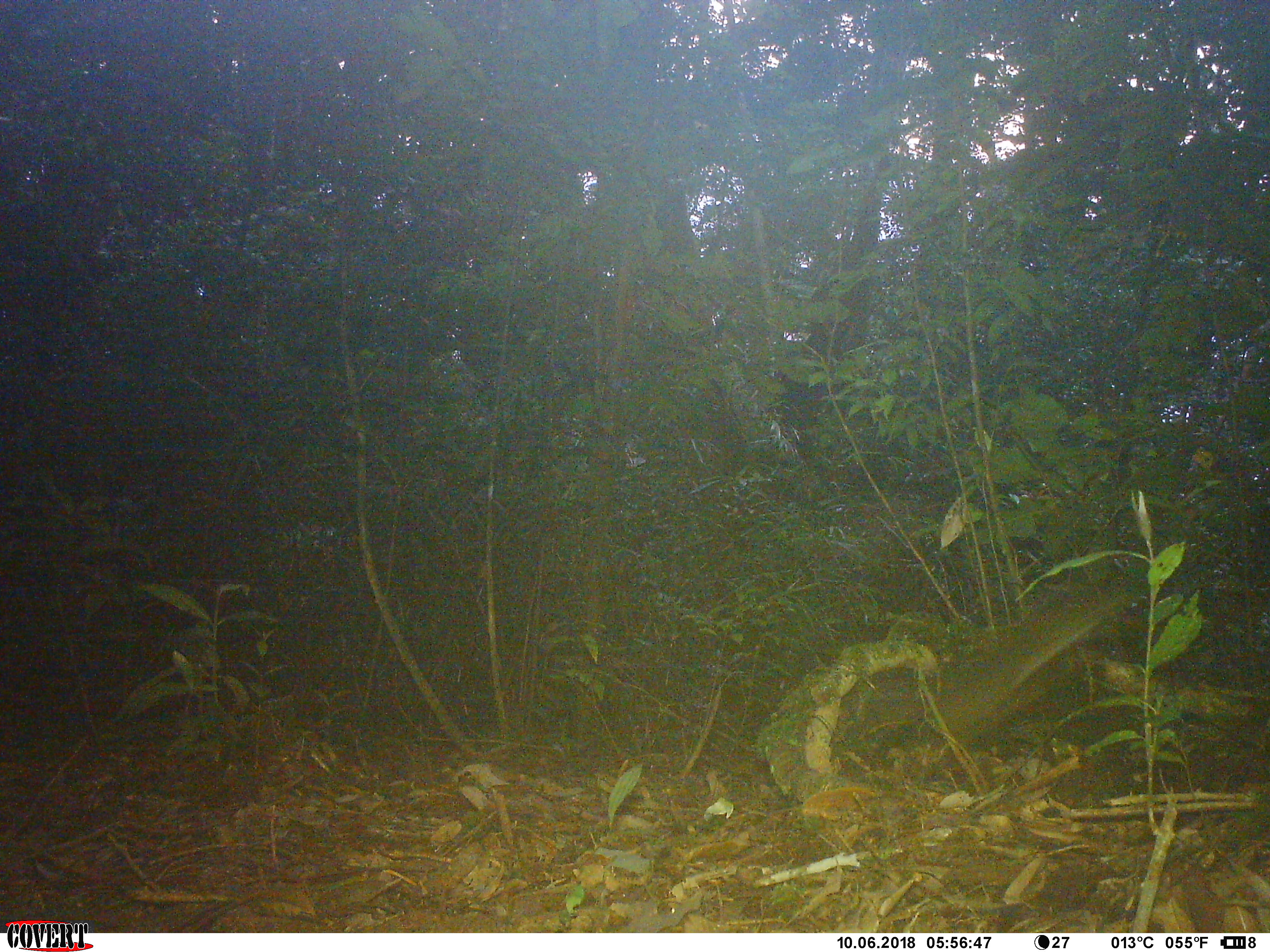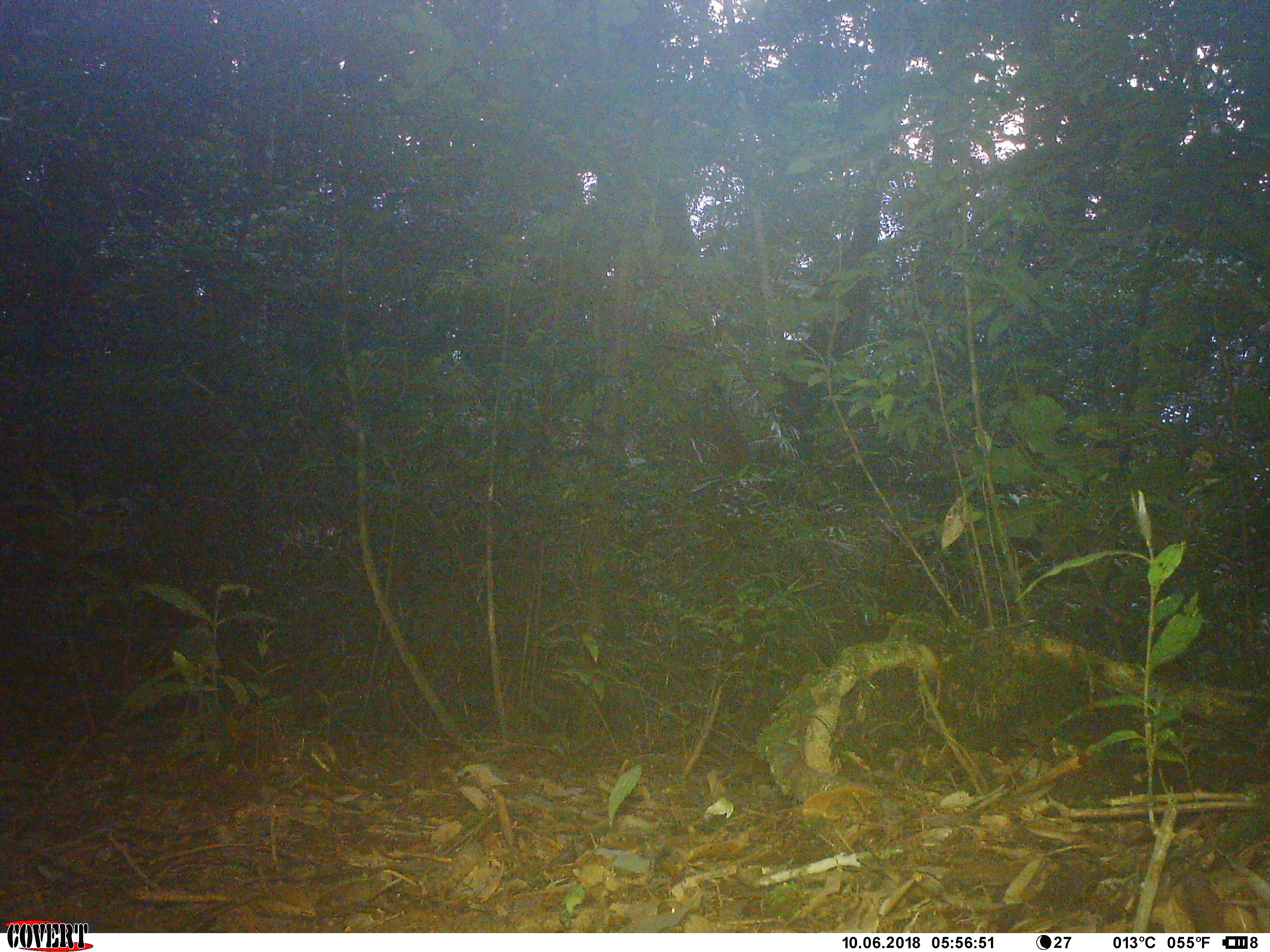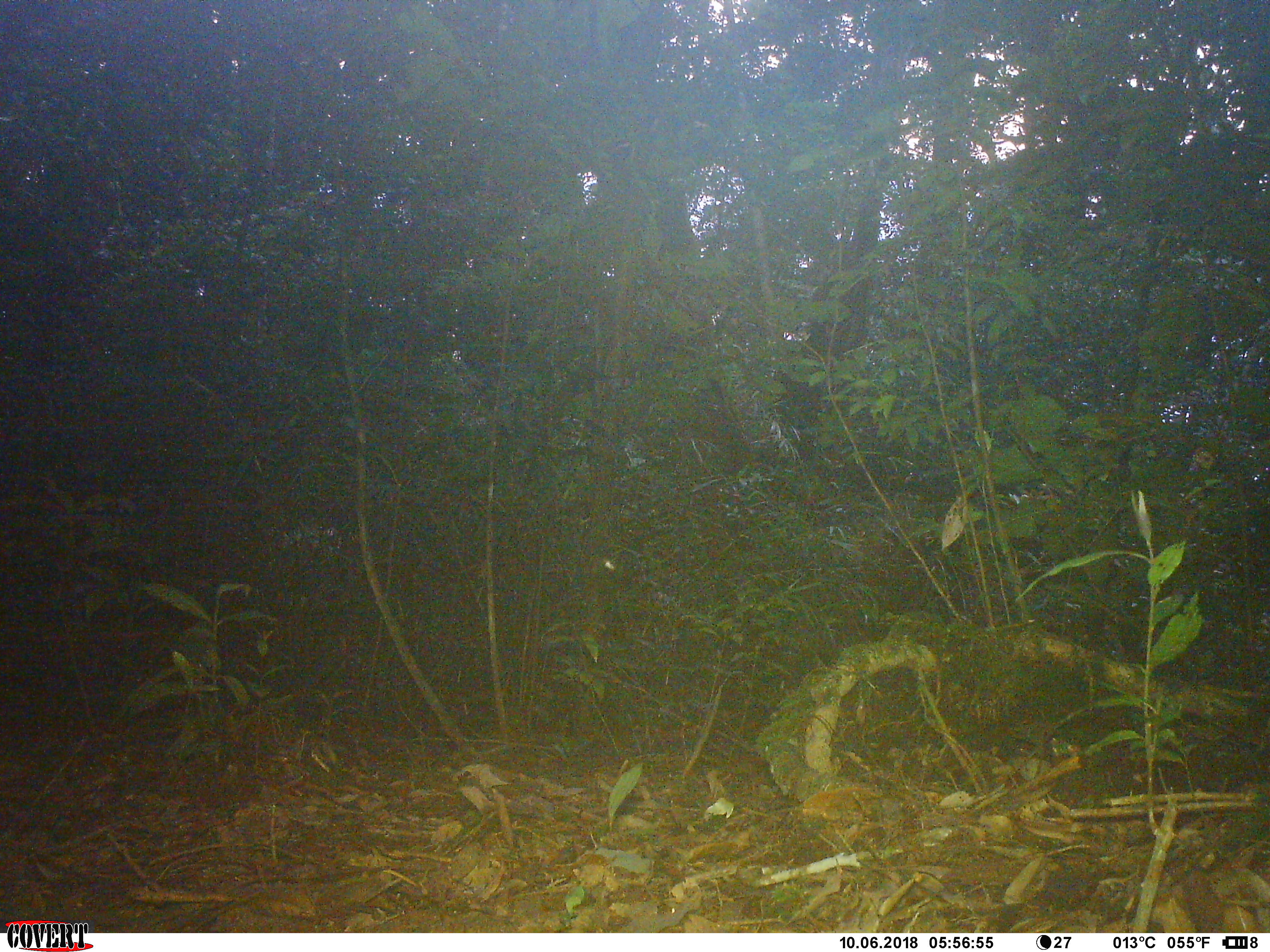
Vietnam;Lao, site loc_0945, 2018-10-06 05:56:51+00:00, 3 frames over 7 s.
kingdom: Animalia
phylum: Chordata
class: Mammalia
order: Rodentia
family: Sciuridae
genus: Dremomys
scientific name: Dremomys rufigenis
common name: red-cheeked squirrel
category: red cheeked squirrel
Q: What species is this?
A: Red cheeked squirrel (red-cheeked squirrel) (Dremomys rufigenis).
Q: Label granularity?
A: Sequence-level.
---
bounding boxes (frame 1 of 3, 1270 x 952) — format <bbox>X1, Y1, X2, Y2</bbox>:
red cheeked squirrel: <bbox>938, 583, 1134, 735</bbox>